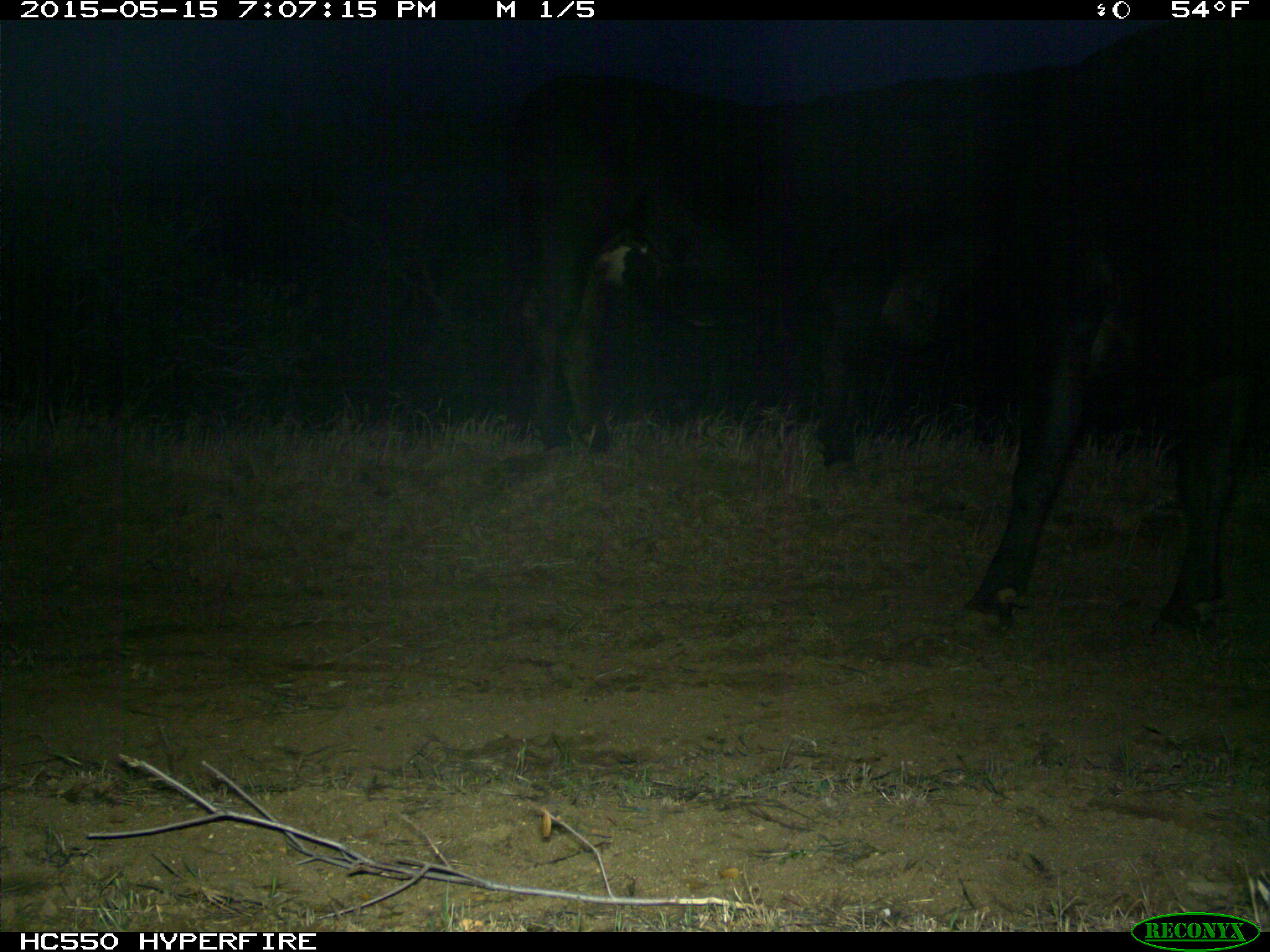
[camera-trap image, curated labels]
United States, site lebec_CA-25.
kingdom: Animalia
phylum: Chordata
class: Mammalia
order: Artiodactyla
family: Bovidae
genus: Bos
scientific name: Bos taurus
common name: domestic cow